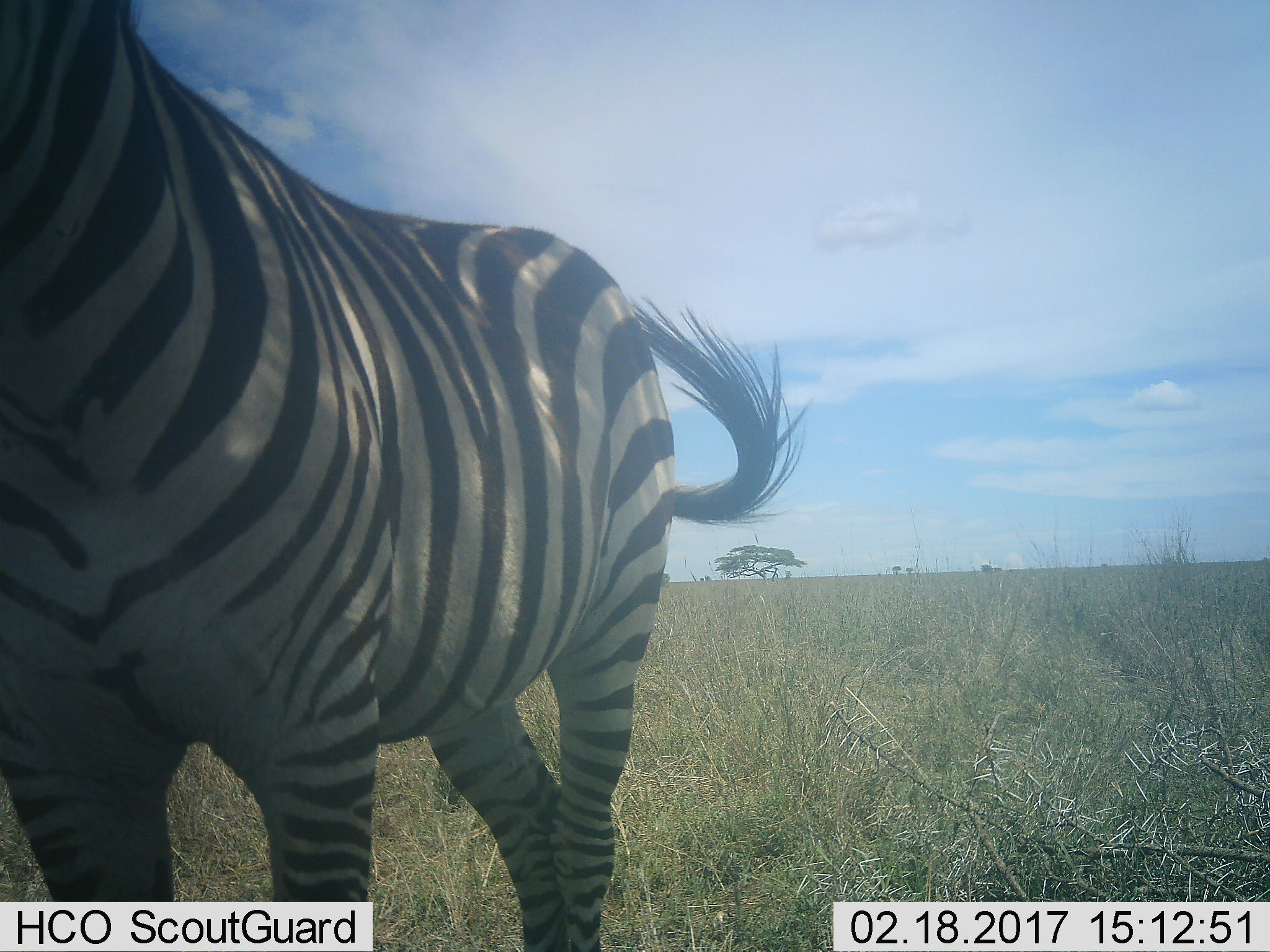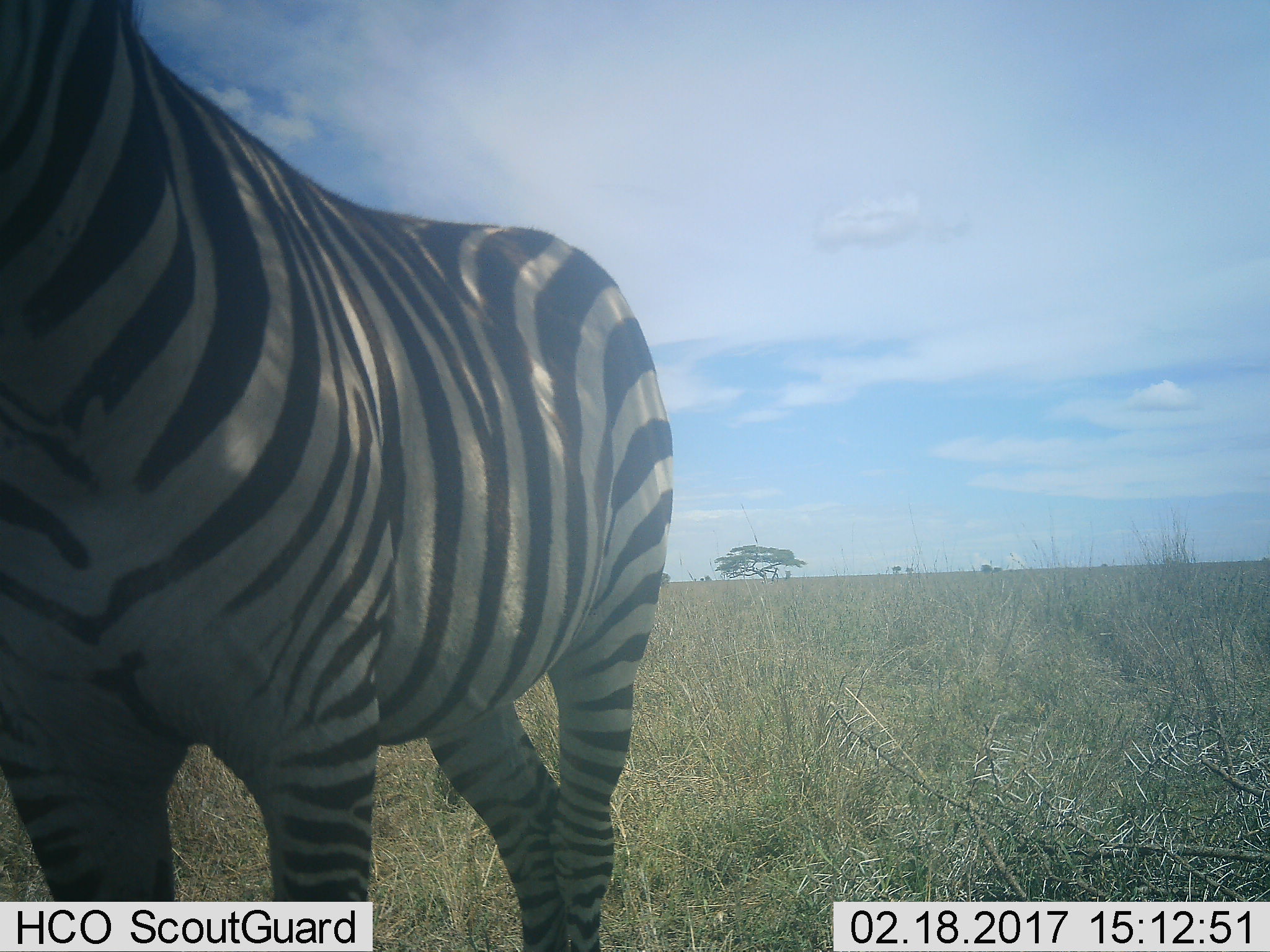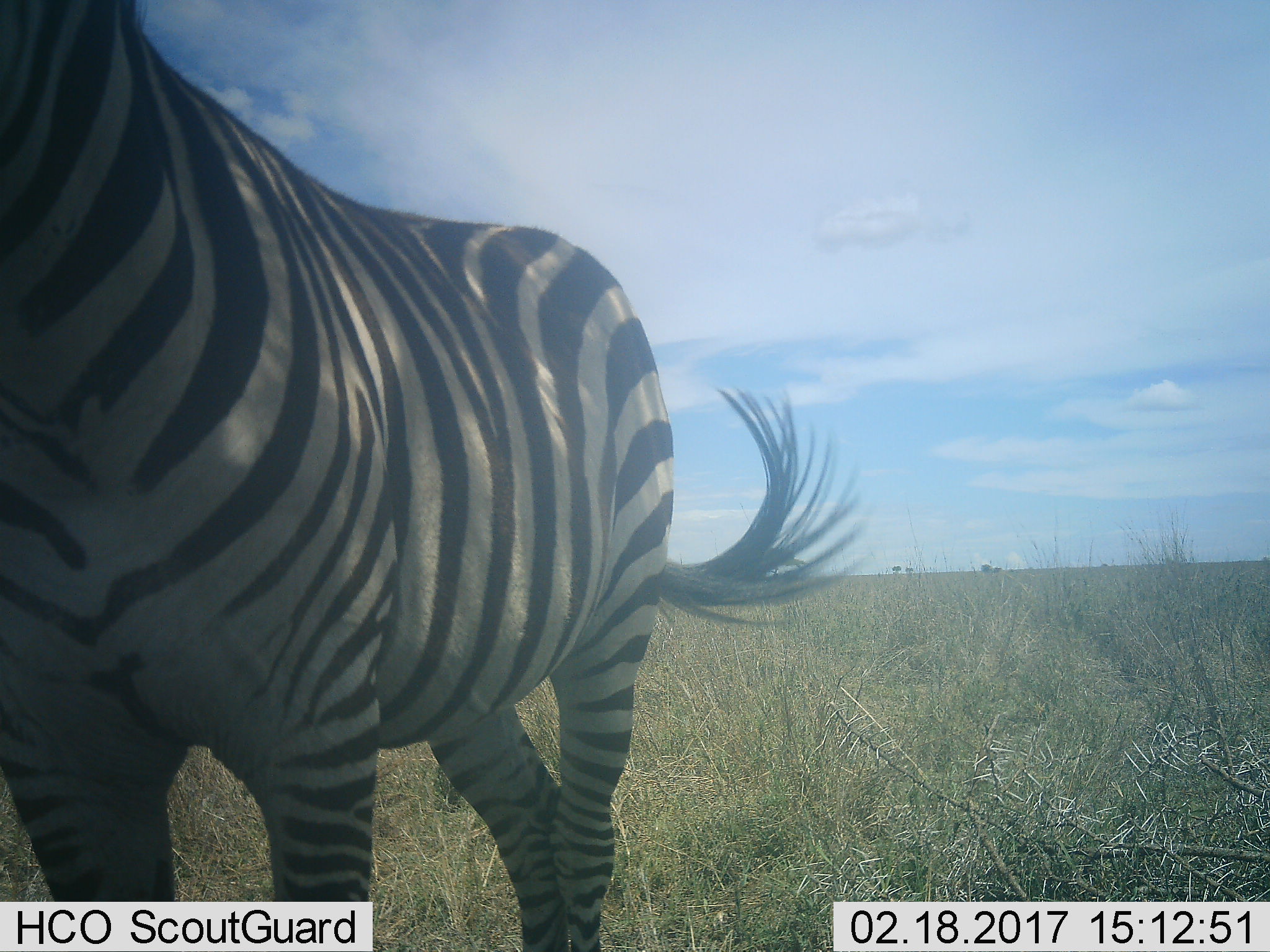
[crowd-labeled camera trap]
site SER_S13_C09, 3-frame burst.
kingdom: Animalia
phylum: Chordata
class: Mammalia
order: Perissodactyla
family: Equidae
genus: Equus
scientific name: Equus quagga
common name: plains zebra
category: zebraplains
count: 1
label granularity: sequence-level